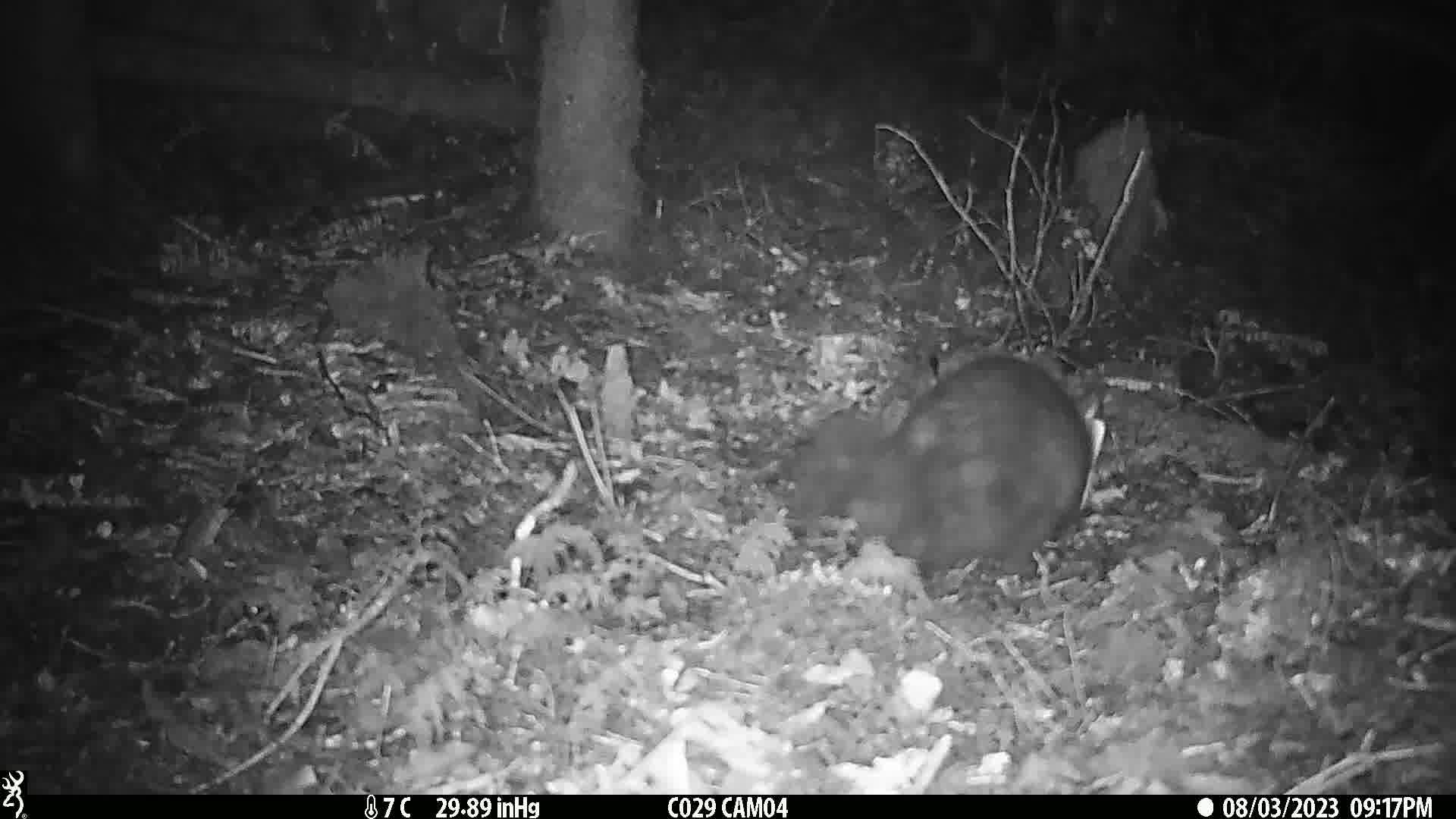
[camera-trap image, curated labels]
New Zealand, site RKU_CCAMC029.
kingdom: Animalia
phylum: Chordata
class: Mammalia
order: Diprotodontia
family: Phalangeridae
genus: Trichosurus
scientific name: Trichosurus vulpecula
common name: common brushtail possum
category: possum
Possum (common brushtail possum) (Trichosurus vulpecula).